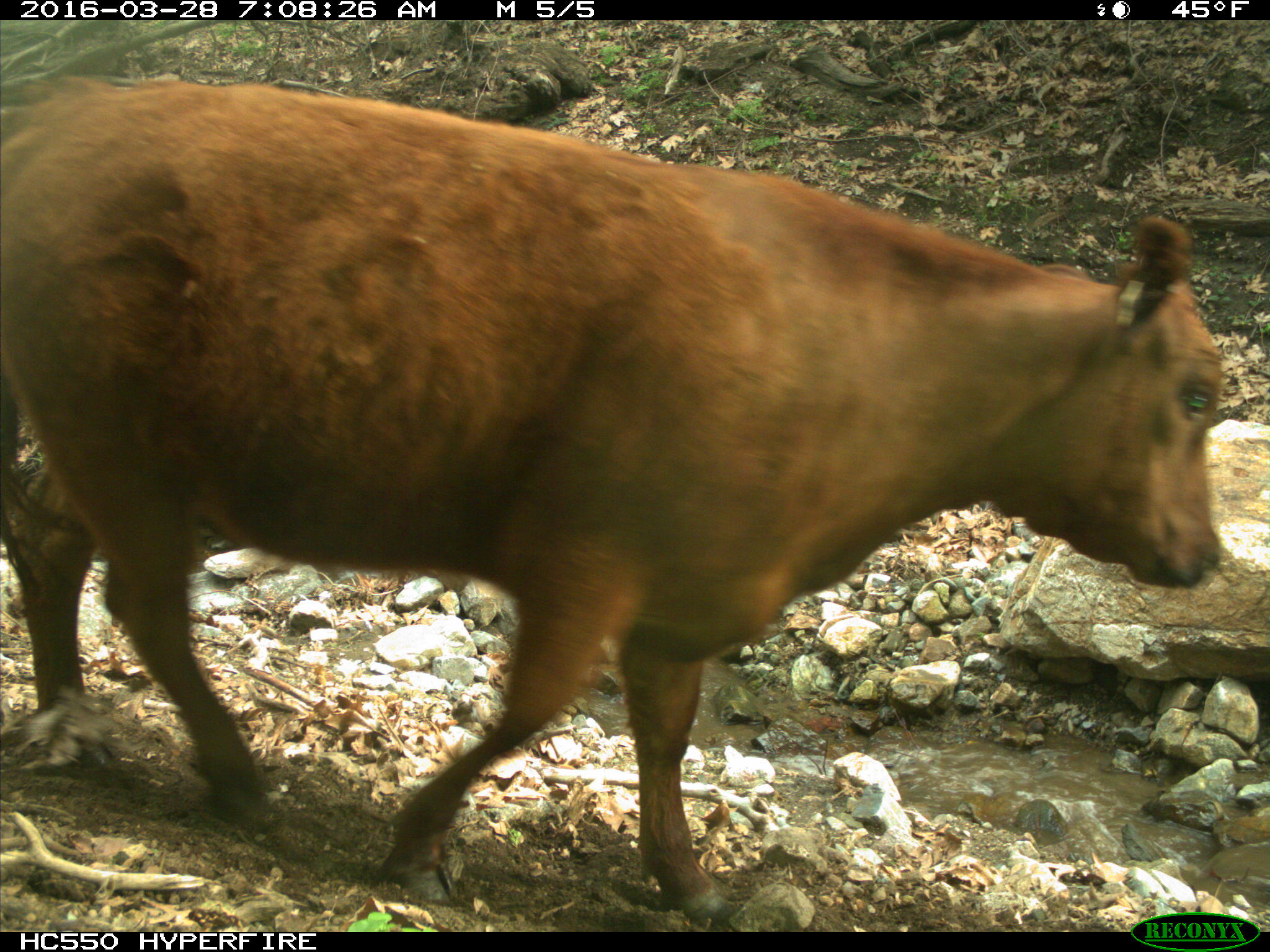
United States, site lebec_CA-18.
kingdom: Animalia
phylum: Chordata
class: Mammalia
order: Artiodactyla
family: Bovidae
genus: Bos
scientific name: Bos taurus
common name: domestic cow